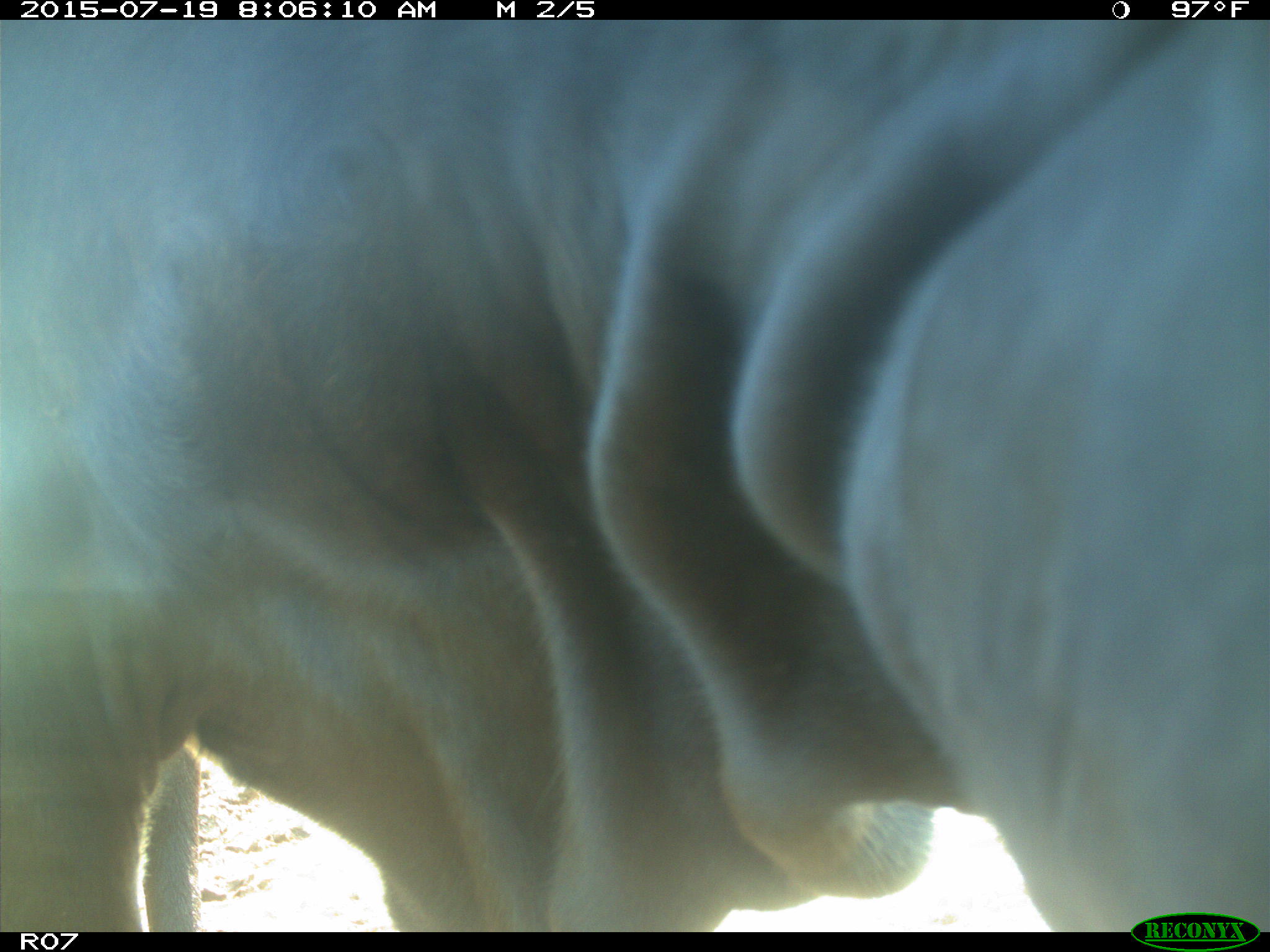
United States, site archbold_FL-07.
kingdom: Animalia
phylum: Chordata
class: Mammalia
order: Artiodactyla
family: Bovidae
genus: Bos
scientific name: Bos taurus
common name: domestic cow